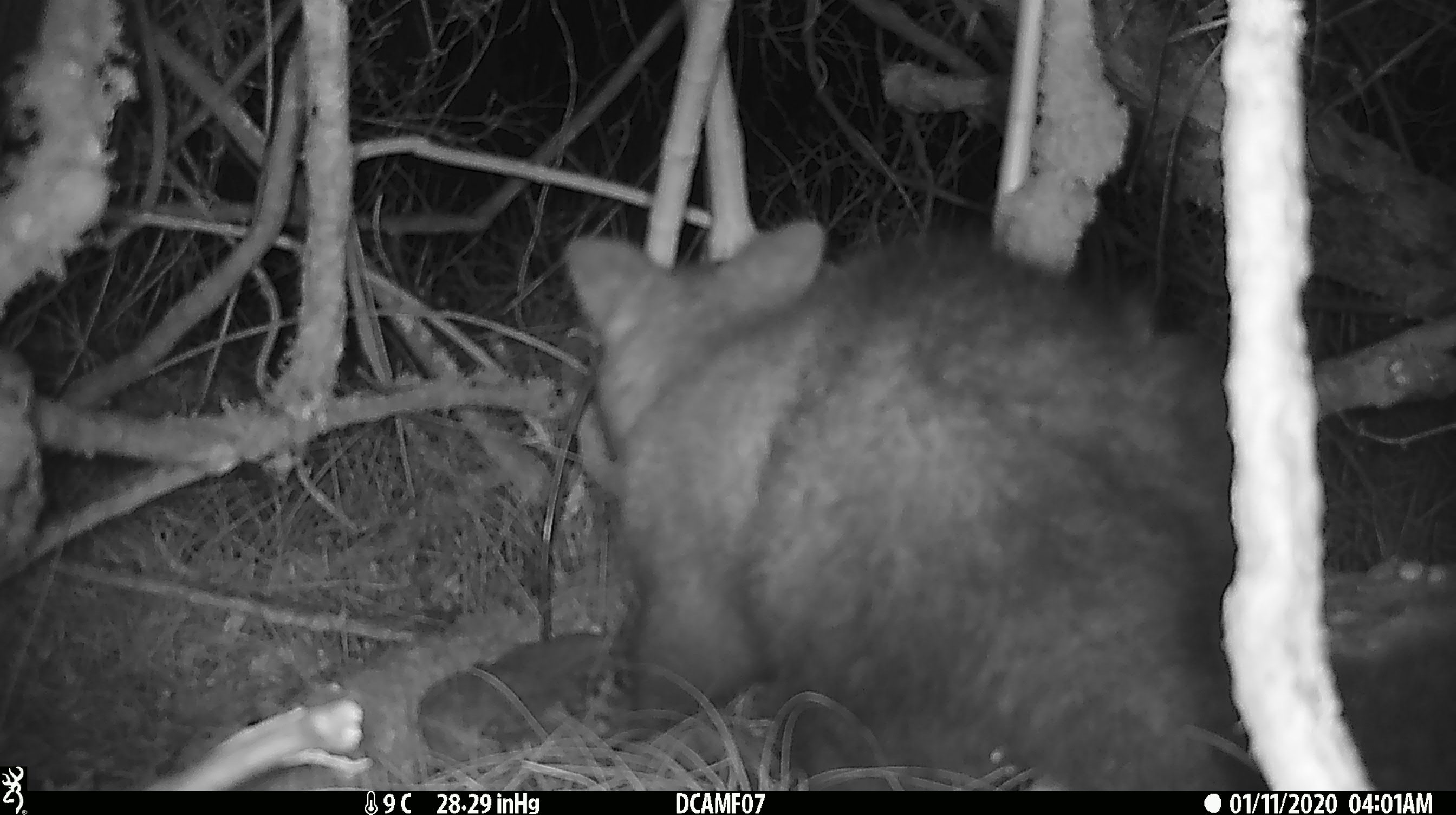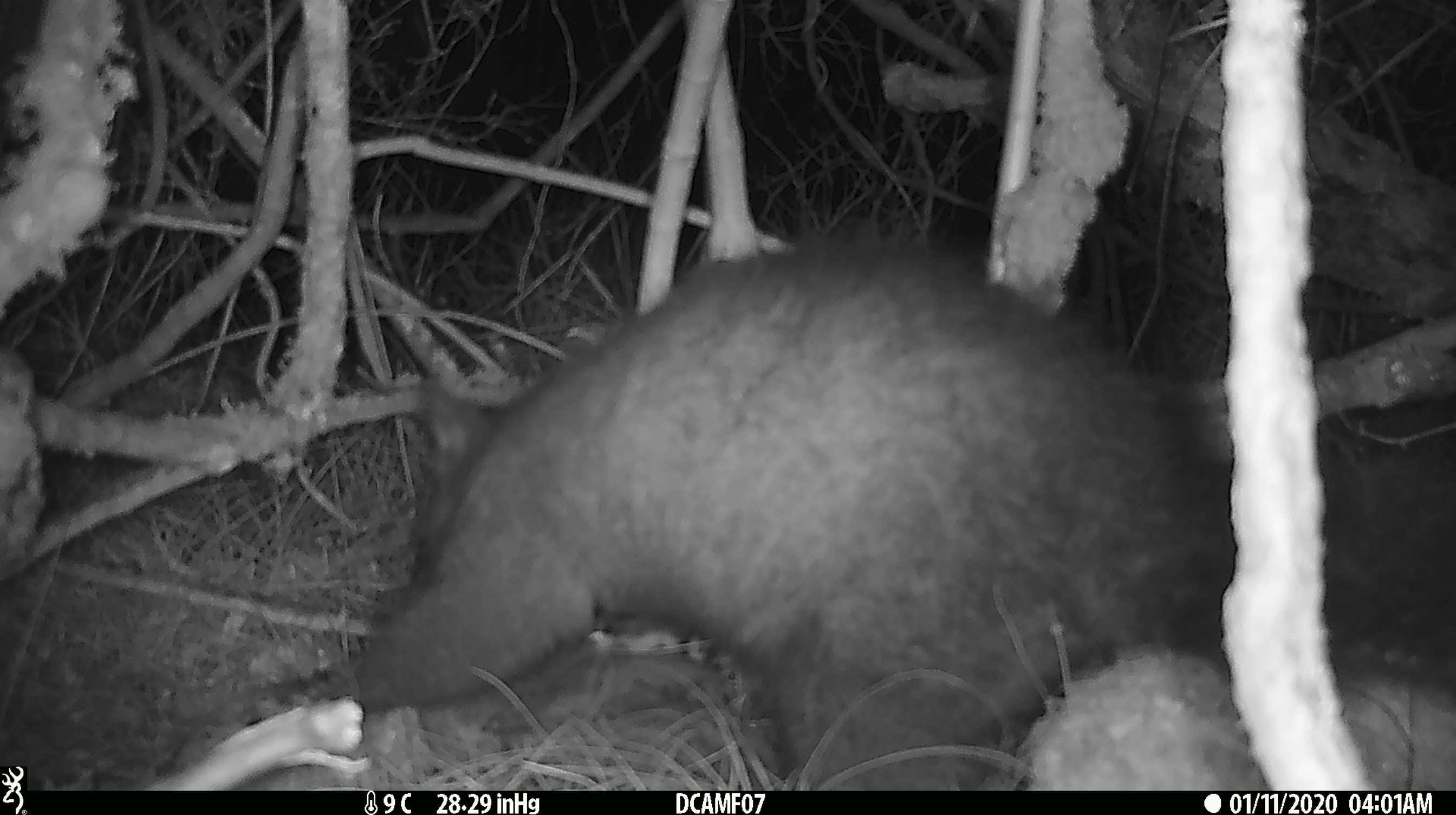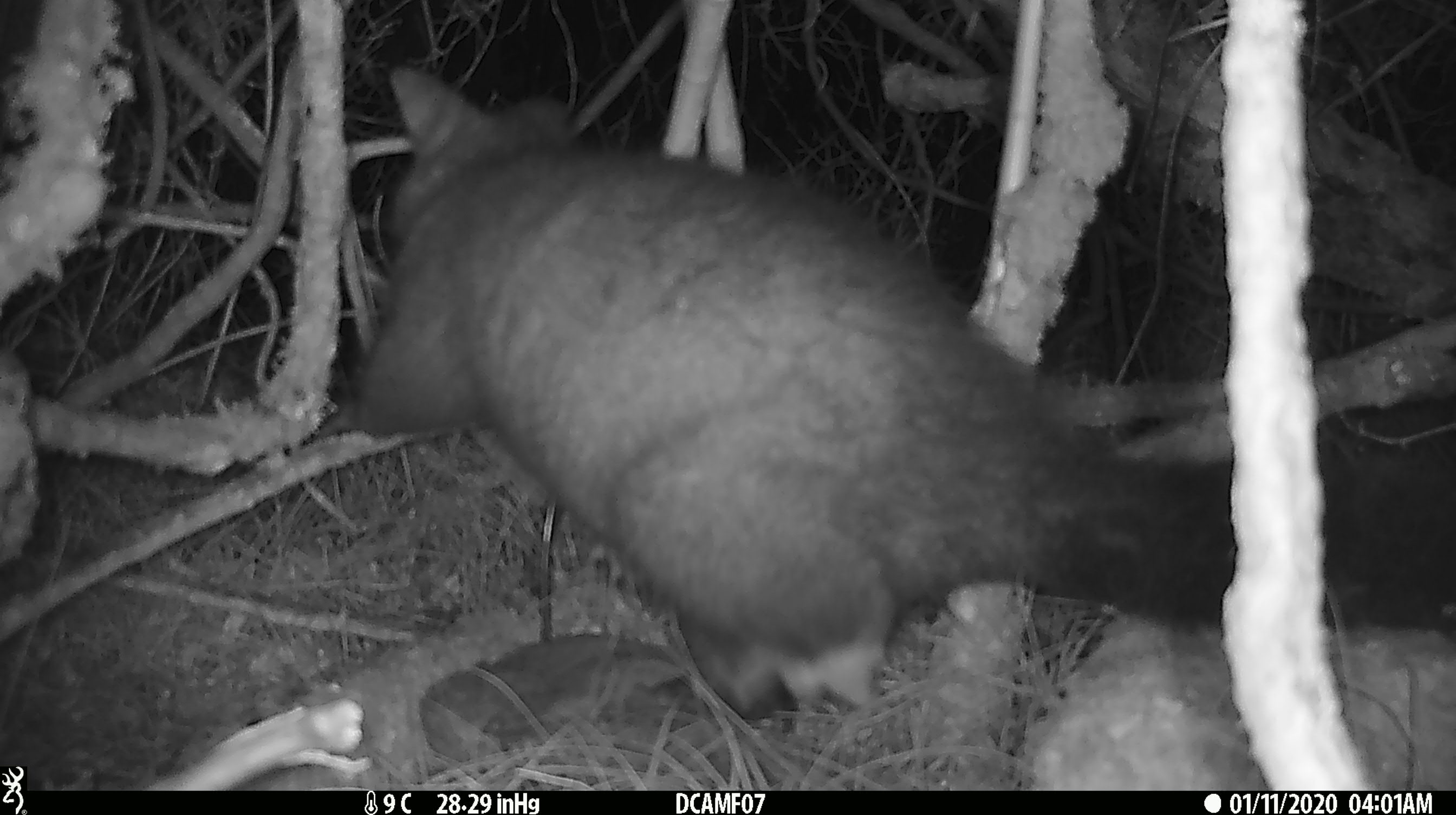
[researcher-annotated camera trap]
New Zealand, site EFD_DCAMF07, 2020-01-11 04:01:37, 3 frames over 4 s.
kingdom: Animalia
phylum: Chordata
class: Mammalia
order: Diprotodontia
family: Phalangeridae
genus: Trichosurus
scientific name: Trichosurus vulpecula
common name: common brushtail possum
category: possum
Possum (common brushtail possum) (Trichosurus vulpecula).